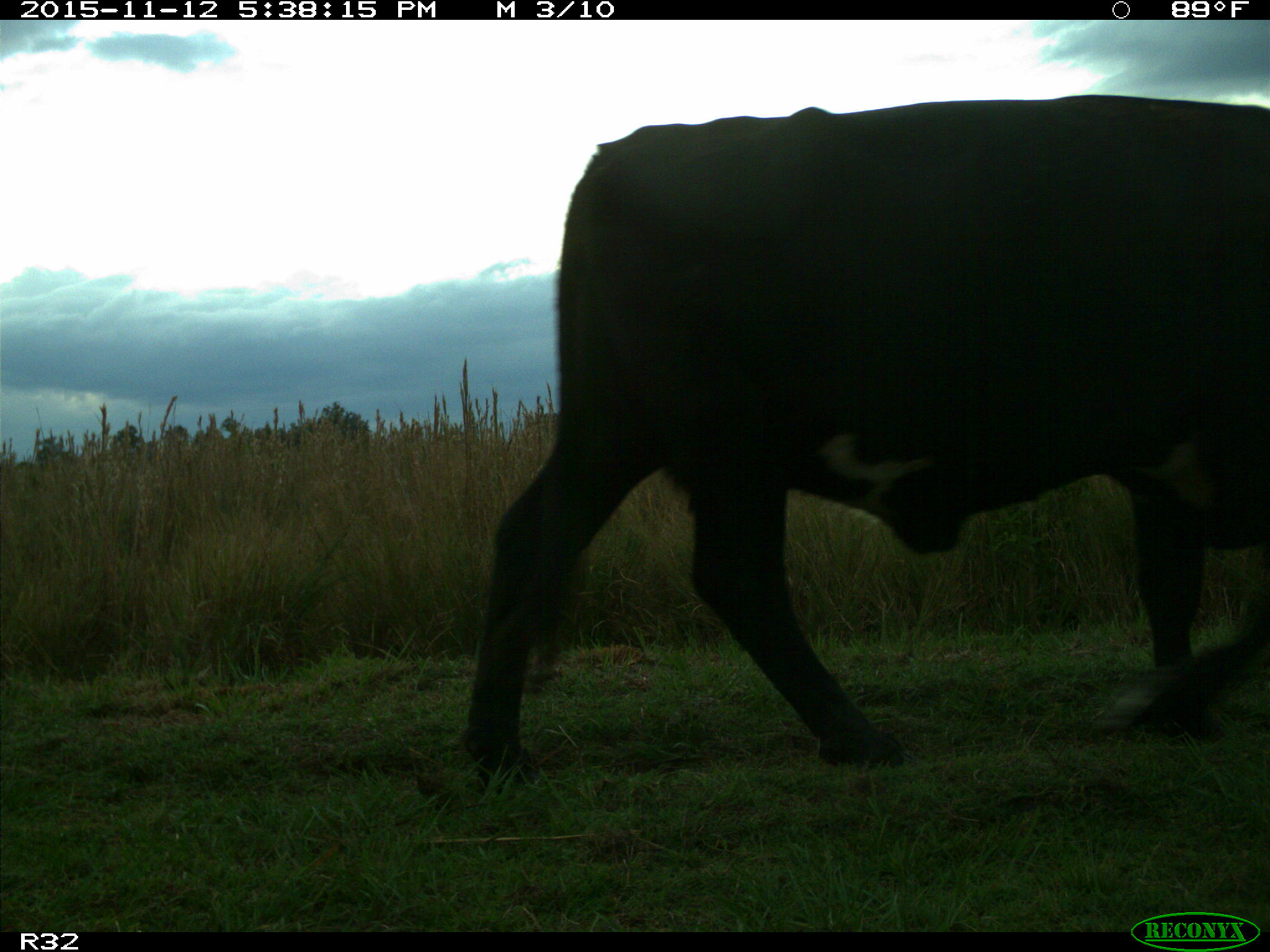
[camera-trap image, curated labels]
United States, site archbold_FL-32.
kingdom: Animalia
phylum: Chordata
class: Mammalia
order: Artiodactyla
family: Bovidae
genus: Bos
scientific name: Bos taurus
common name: domestic cow